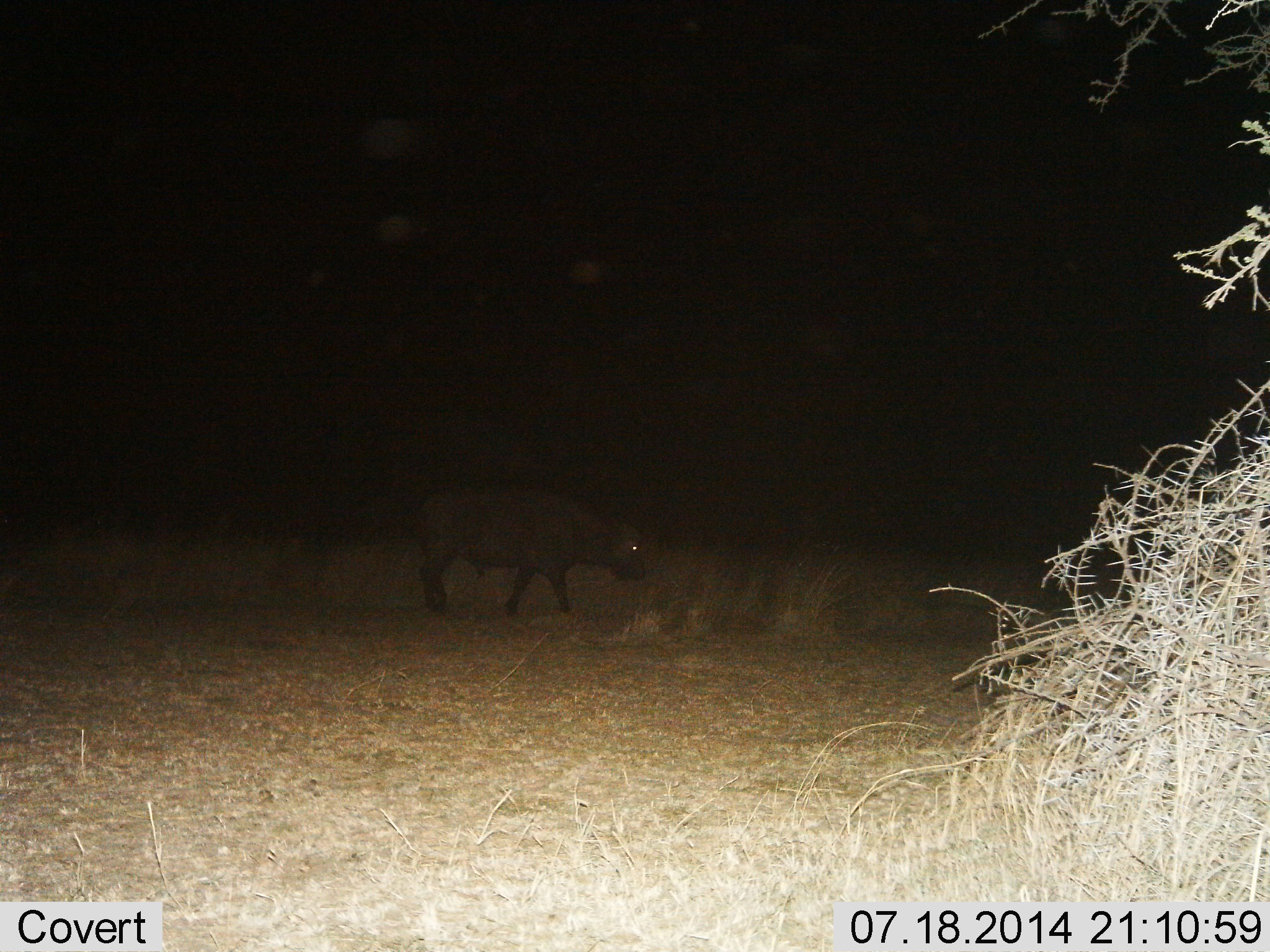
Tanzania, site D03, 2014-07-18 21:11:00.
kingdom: Animalia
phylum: Chordata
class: Mammalia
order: Artiodactyla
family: Bovidae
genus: Syncerus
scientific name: Syncerus caffer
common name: cape buffalo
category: buffalo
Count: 1.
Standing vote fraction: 20%.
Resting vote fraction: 0%.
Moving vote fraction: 80%.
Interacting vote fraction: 0%.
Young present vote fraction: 0%.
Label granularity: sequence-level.